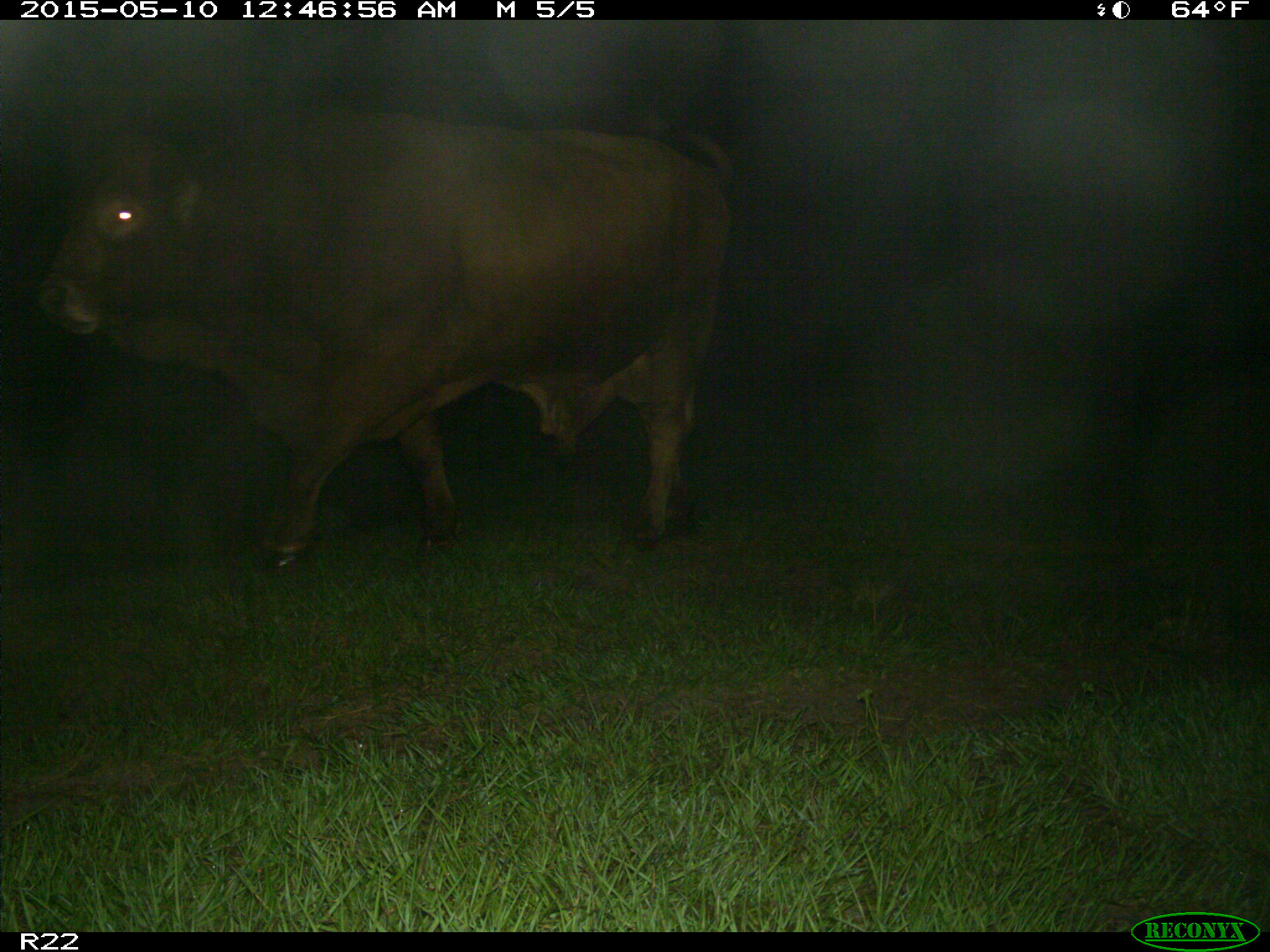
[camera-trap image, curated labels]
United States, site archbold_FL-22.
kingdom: Animalia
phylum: Chordata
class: Mammalia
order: Artiodactyla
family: Bovidae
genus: Bos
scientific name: Bos taurus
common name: domestic cow